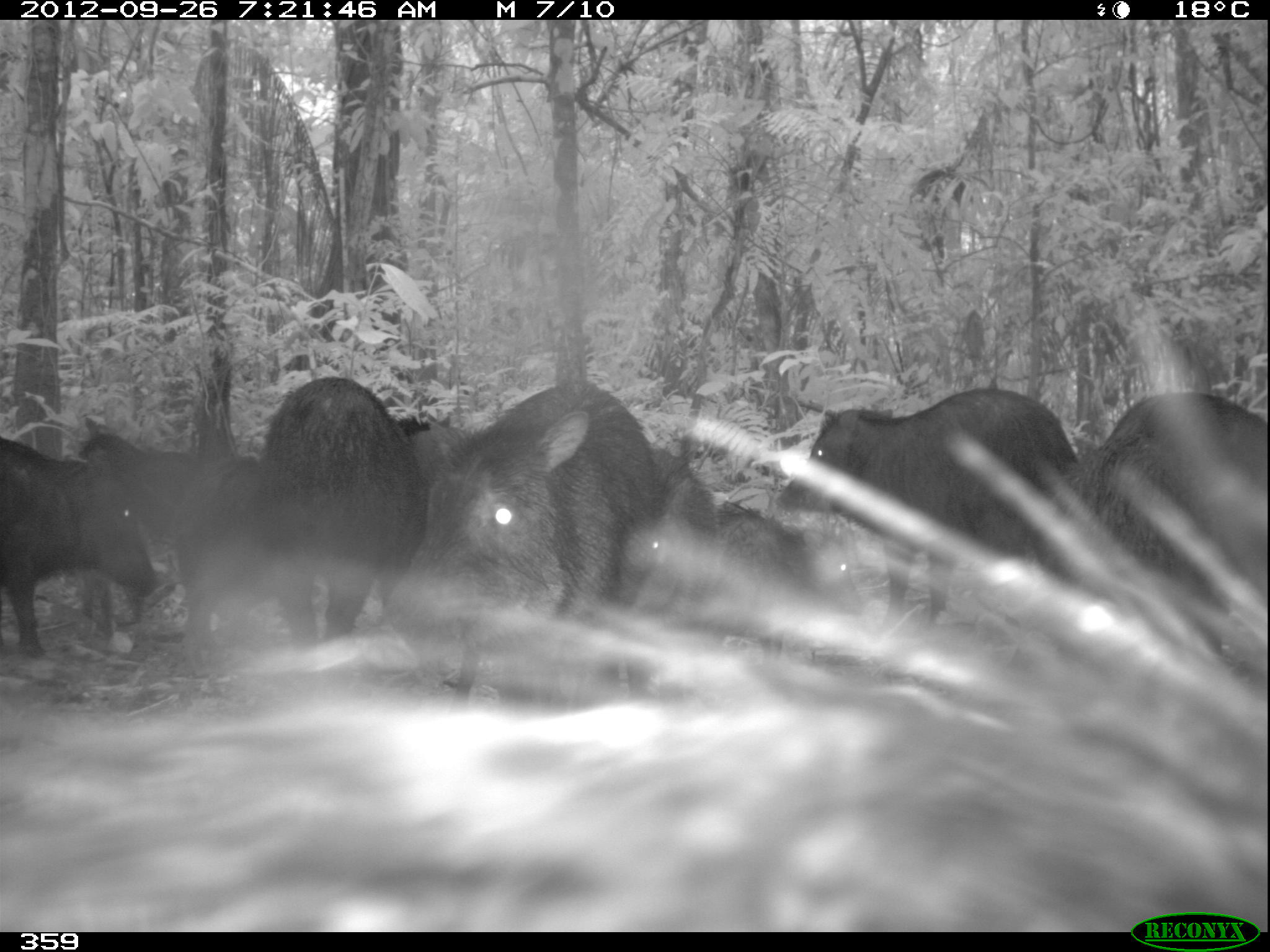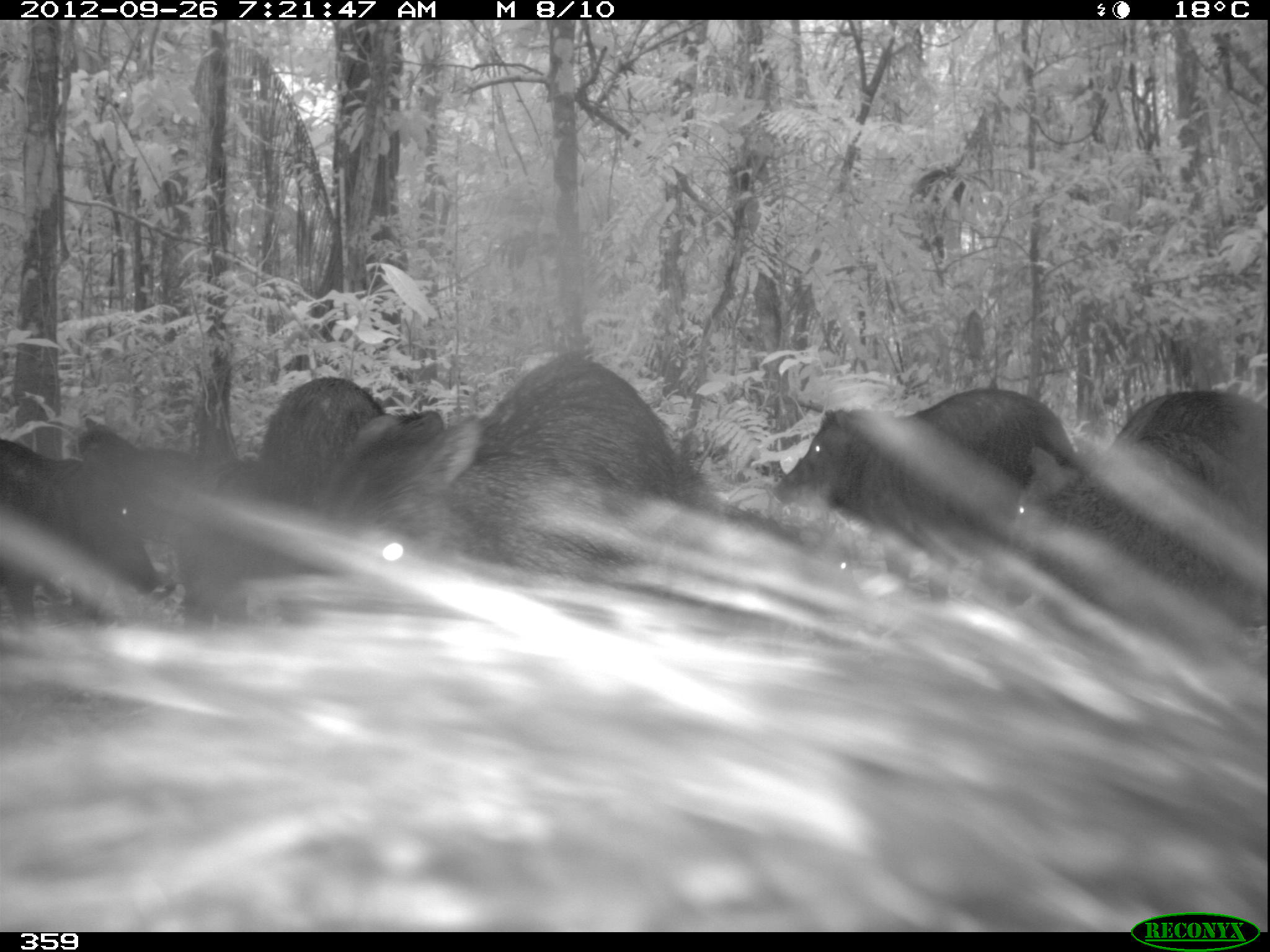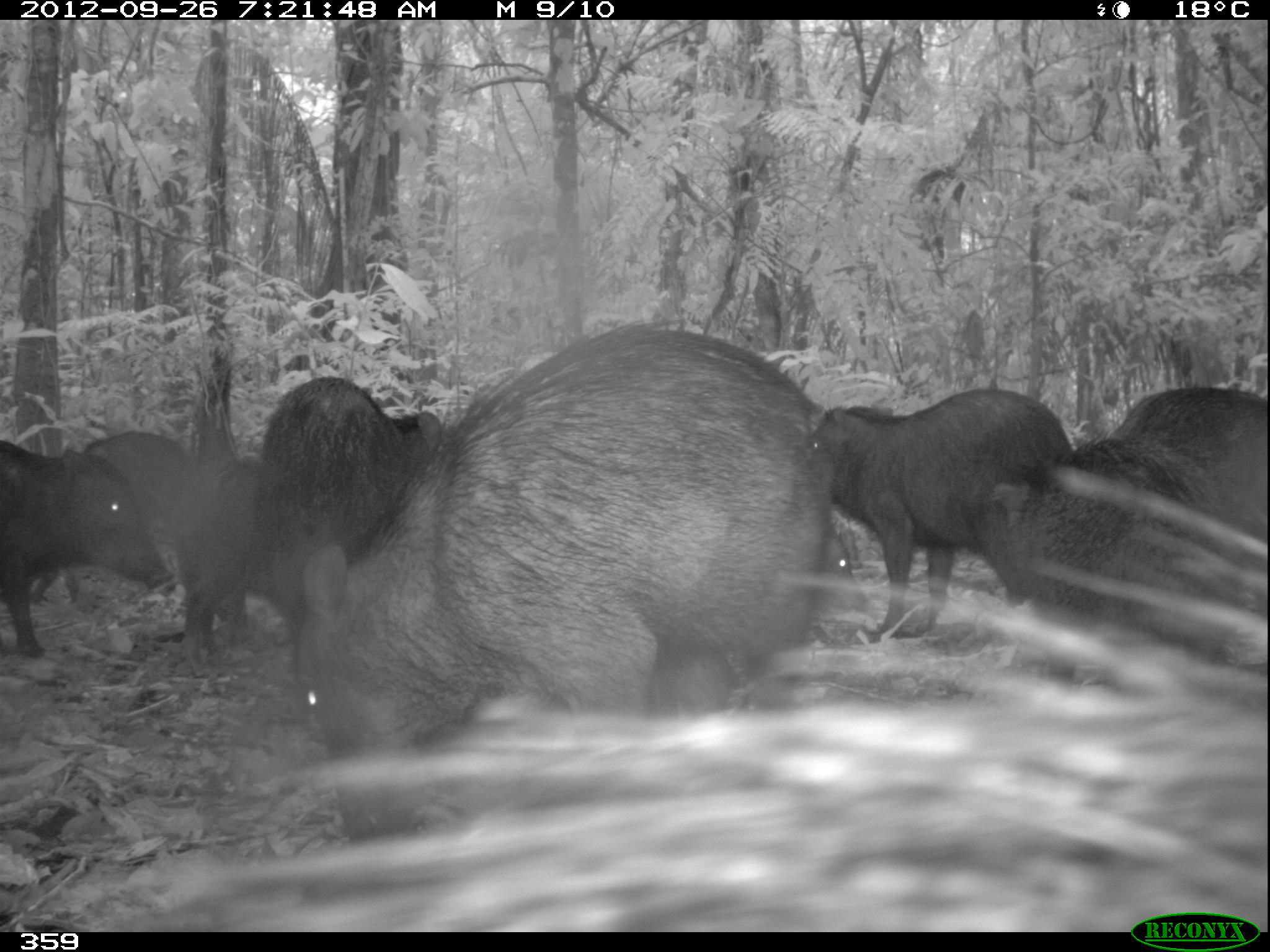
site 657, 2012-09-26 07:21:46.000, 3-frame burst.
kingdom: Animalia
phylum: Chordata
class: Mammalia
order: Artiodactyla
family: Tayassuidae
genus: Tayassu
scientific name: Tayassu pecari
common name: white-lipped peccary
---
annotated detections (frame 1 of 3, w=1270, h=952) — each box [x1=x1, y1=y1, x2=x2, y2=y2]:
tayassu pecari: [x1=0, y1=256, x2=1270, y2=932]; [x1=407, y1=373, x2=652, y2=714]; [x1=769, y1=381, x2=1082, y2=635]; [x1=1030, y1=386, x2=1270, y2=654]; [x1=243, y1=371, x2=418, y2=656]; [x1=401, y1=418, x2=718, y2=539]; [x1=0, y1=430, x2=164, y2=660]; [x1=702, y1=498, x2=867, y2=671]; [x1=168, y1=381, x2=262, y2=675]; [x1=73, y1=410, x2=200, y2=546]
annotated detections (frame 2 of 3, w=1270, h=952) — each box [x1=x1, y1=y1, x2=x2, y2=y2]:
tayassu pecari: [x1=0, y1=368, x2=1270, y2=932]; [x1=290, y1=350, x2=662, y2=621]; [x1=774, y1=384, x2=1084, y2=604]; [x1=1008, y1=386, x2=1270, y2=623]; [x1=0, y1=437, x2=163, y2=656]; [x1=638, y1=464, x2=859, y2=623]; [x1=257, y1=373, x2=385, y2=625]; [x1=176, y1=455, x2=258, y2=636]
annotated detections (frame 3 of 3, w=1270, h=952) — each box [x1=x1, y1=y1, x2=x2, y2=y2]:
tayassu pecari: [x1=77, y1=459, x2=1270, y2=932]; [x1=300, y1=322, x2=836, y2=838]; [x1=986, y1=383, x2=1270, y2=652]; [x1=774, y1=391, x2=1084, y2=632]; [x1=257, y1=370, x2=443, y2=640]; [x1=0, y1=437, x2=163, y2=656]; [x1=177, y1=448, x2=259, y2=666]; [x1=83, y1=417, x2=192, y2=567]; [x1=804, y1=515, x2=872, y2=616]